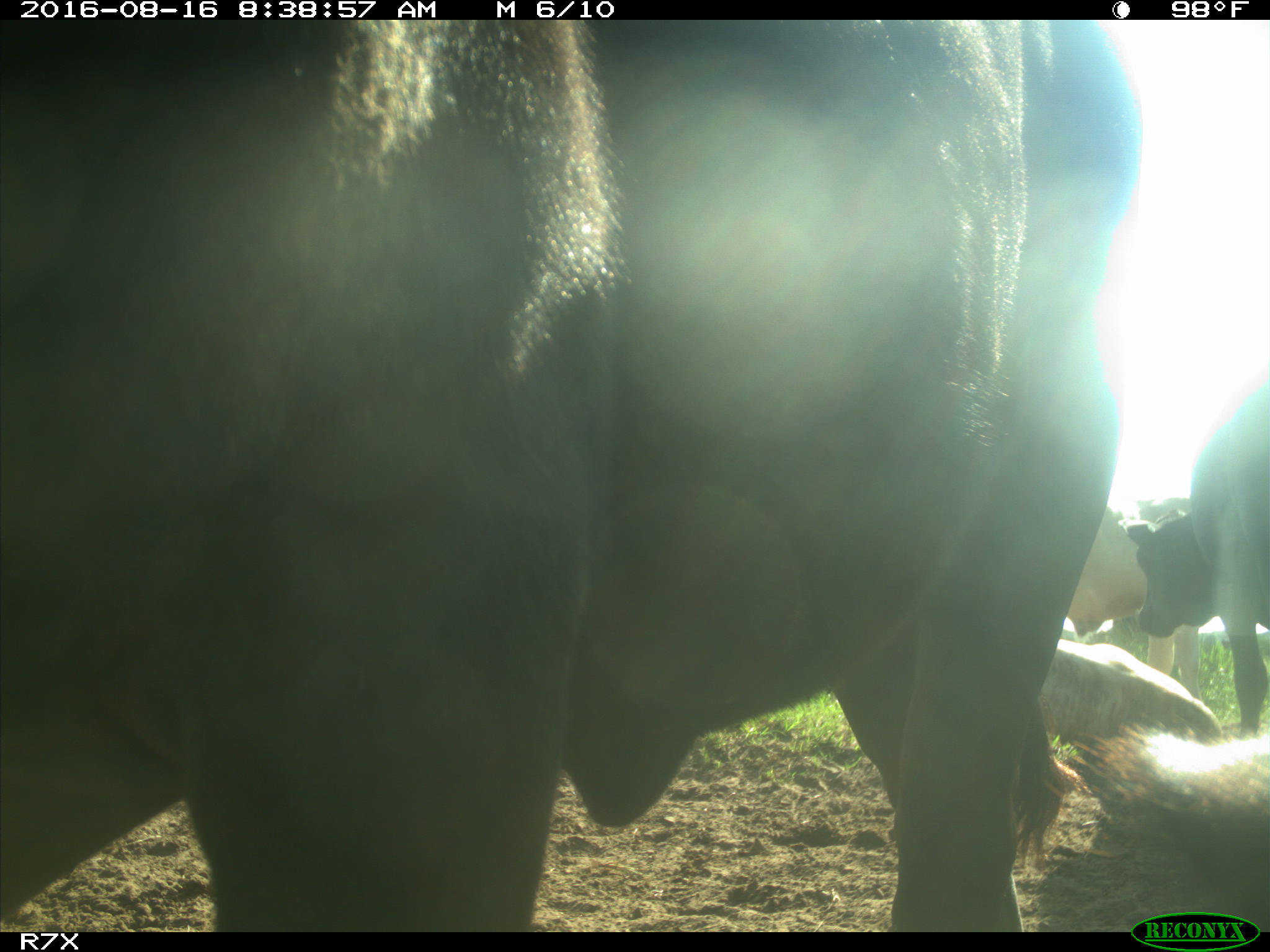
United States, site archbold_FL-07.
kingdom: Animalia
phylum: Chordata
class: Mammalia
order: Artiodactyla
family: Bovidae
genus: Bos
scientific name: Bos taurus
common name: domestic cow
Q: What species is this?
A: Bos taurus (domestic cow).